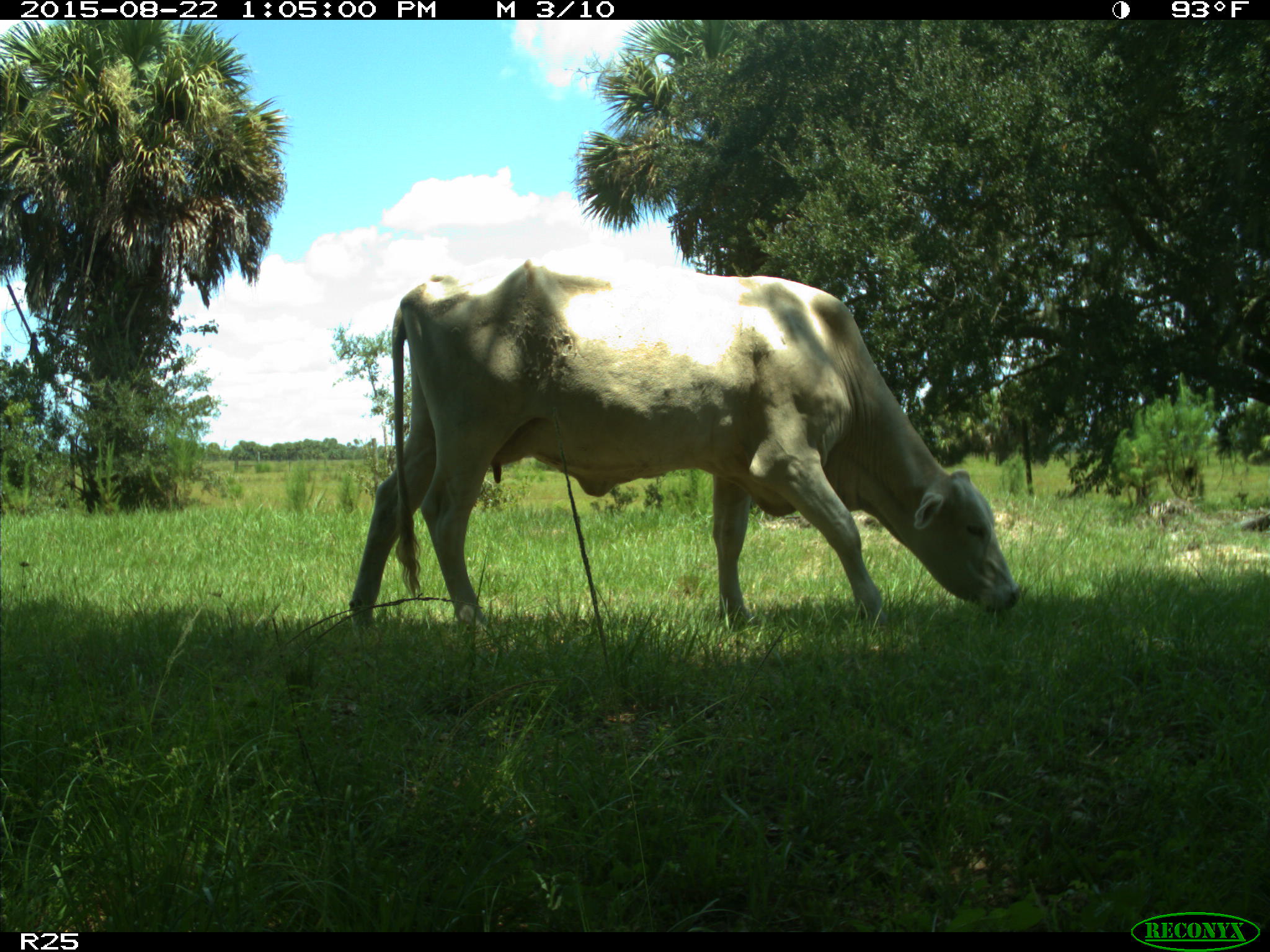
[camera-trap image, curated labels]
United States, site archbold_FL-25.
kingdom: Animalia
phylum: Chordata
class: Mammalia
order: Artiodactyla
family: Bovidae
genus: Bos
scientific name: Bos taurus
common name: domestic cow